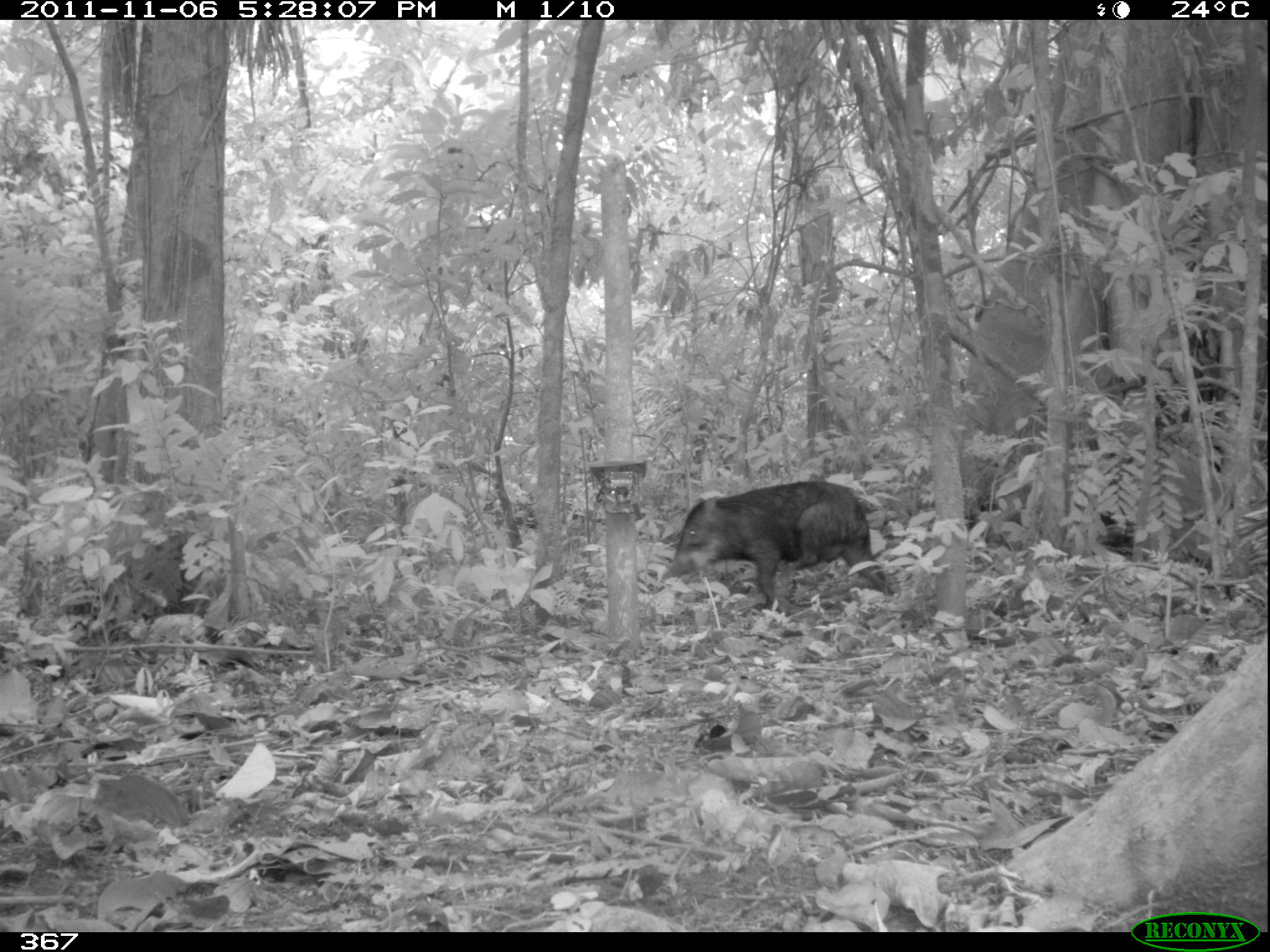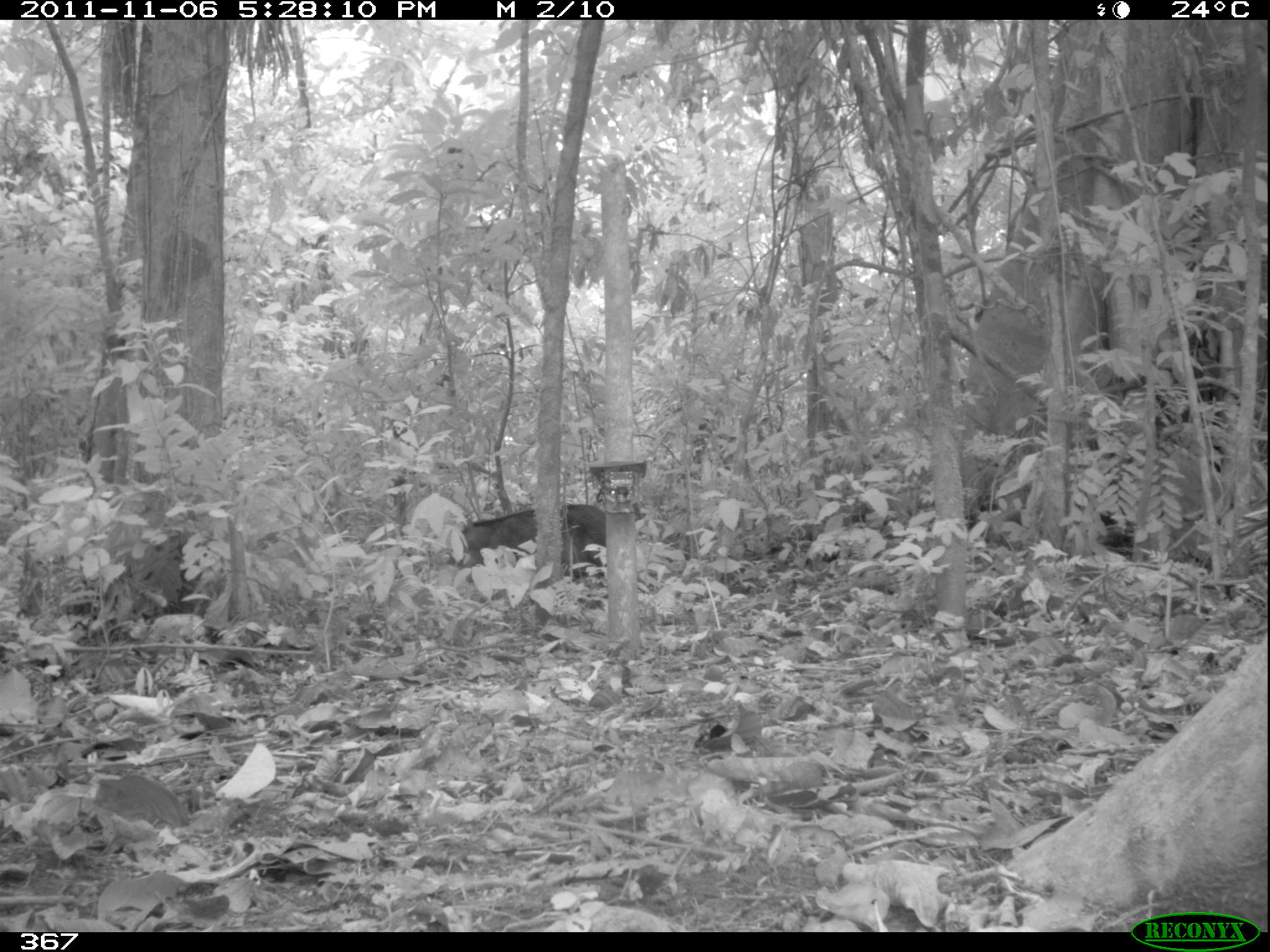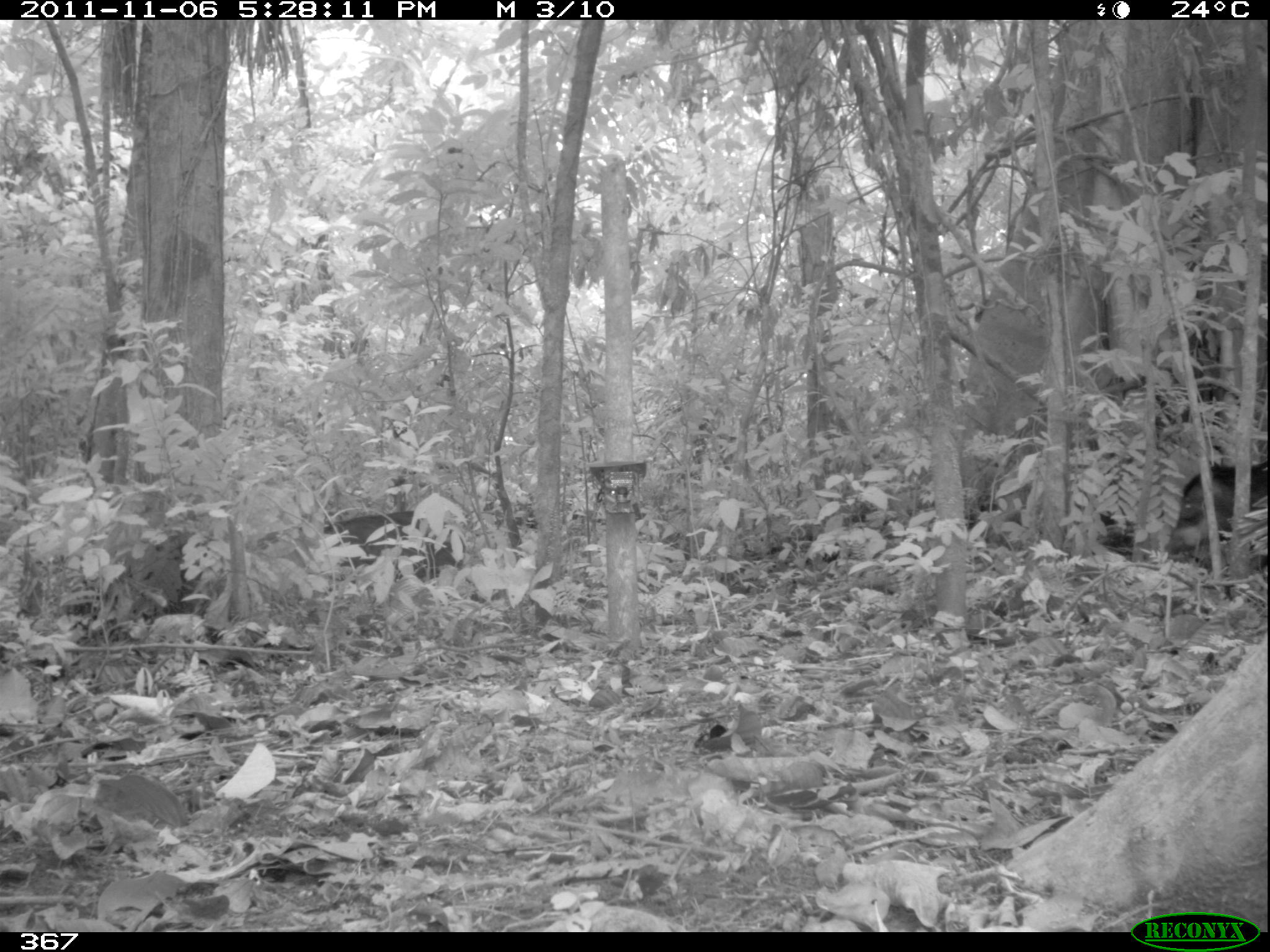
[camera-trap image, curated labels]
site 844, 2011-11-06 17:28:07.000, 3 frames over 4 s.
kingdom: Animalia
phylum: Chordata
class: Mammalia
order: Artiodactyla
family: Tayassuidae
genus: Tayassu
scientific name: Tayassu pecari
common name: white-lipped peccary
Tayassu pecari (white-lipped peccary).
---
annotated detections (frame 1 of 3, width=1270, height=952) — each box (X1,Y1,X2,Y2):
tayassu pecari: (660,480,892,611)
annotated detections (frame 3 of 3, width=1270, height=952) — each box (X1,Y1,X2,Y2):
tayassu pecari: (315,507,458,588); (1164,459,1267,554)